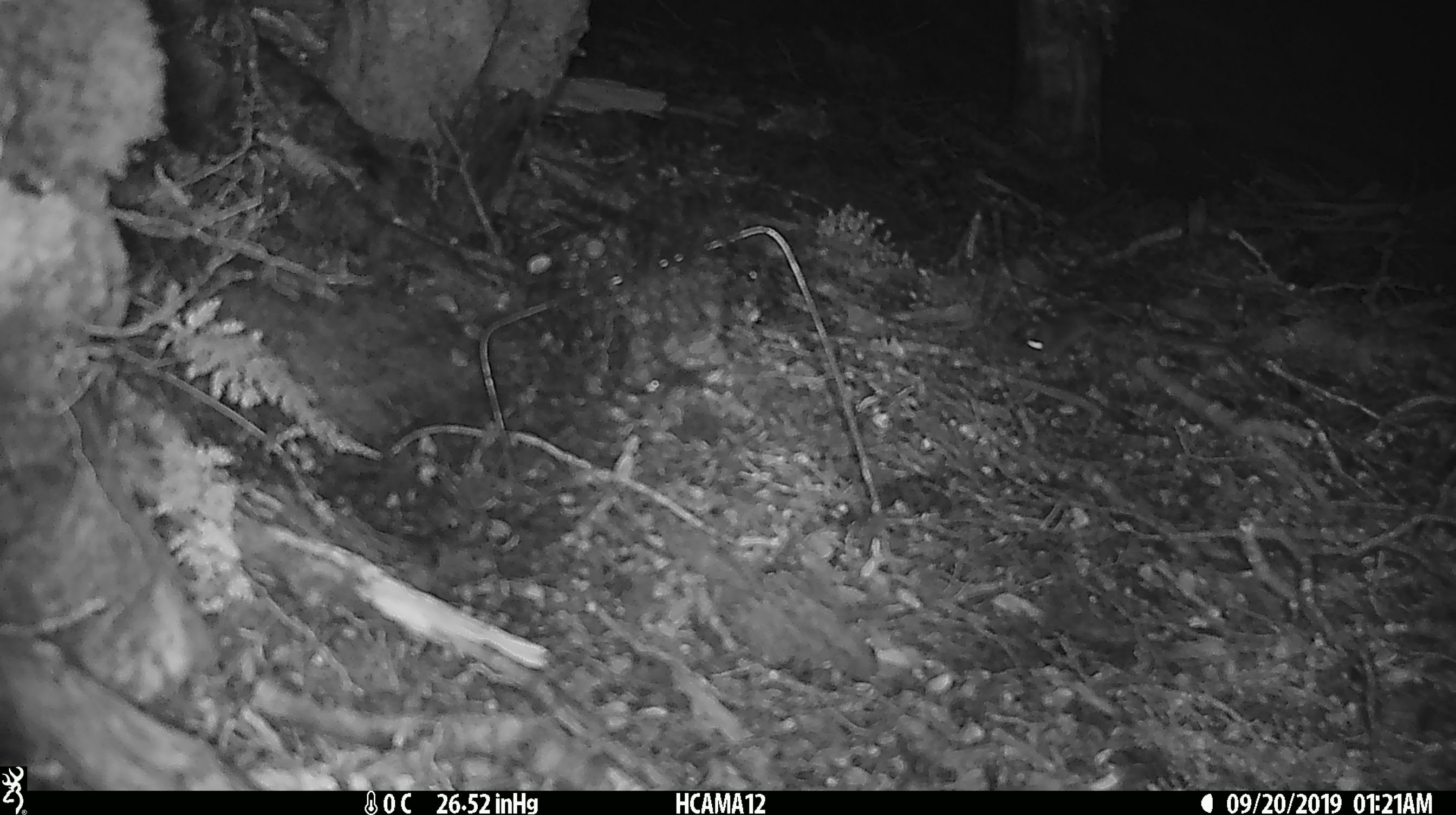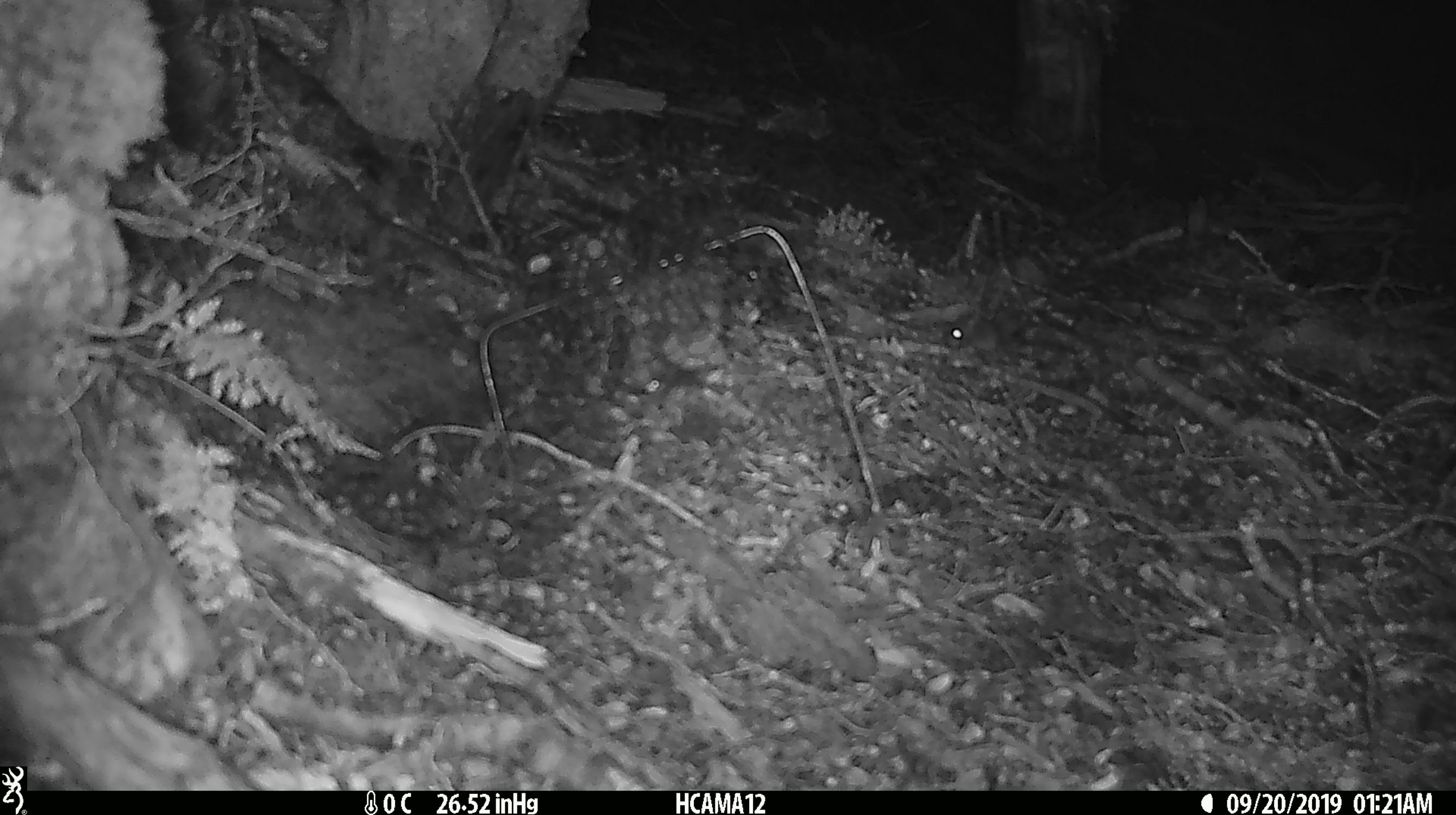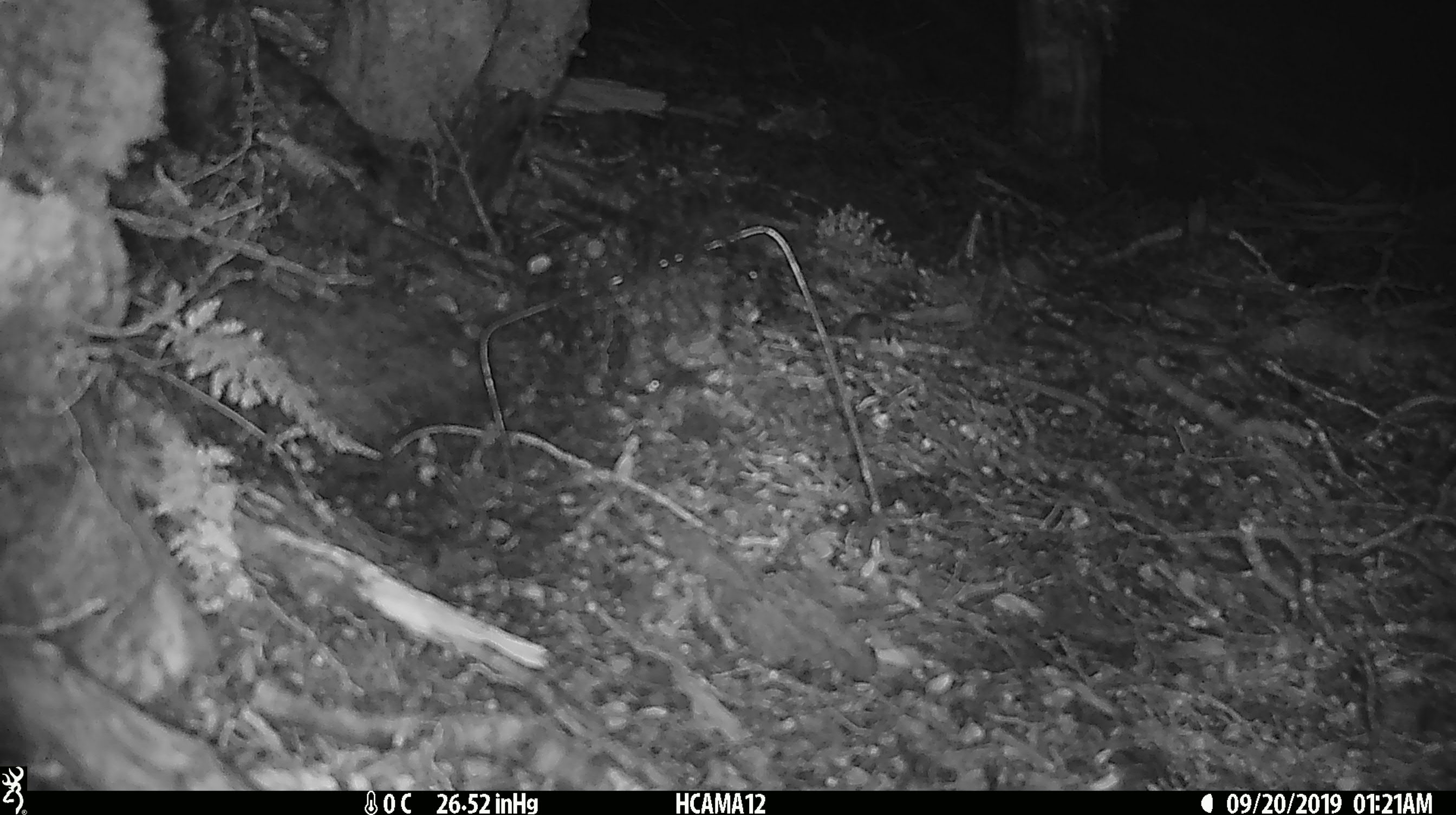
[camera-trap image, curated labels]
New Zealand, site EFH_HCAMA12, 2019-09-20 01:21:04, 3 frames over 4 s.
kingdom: Animalia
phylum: Chordata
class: Mammalia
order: Rodentia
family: Muridae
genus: Mus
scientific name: Mus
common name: mouse